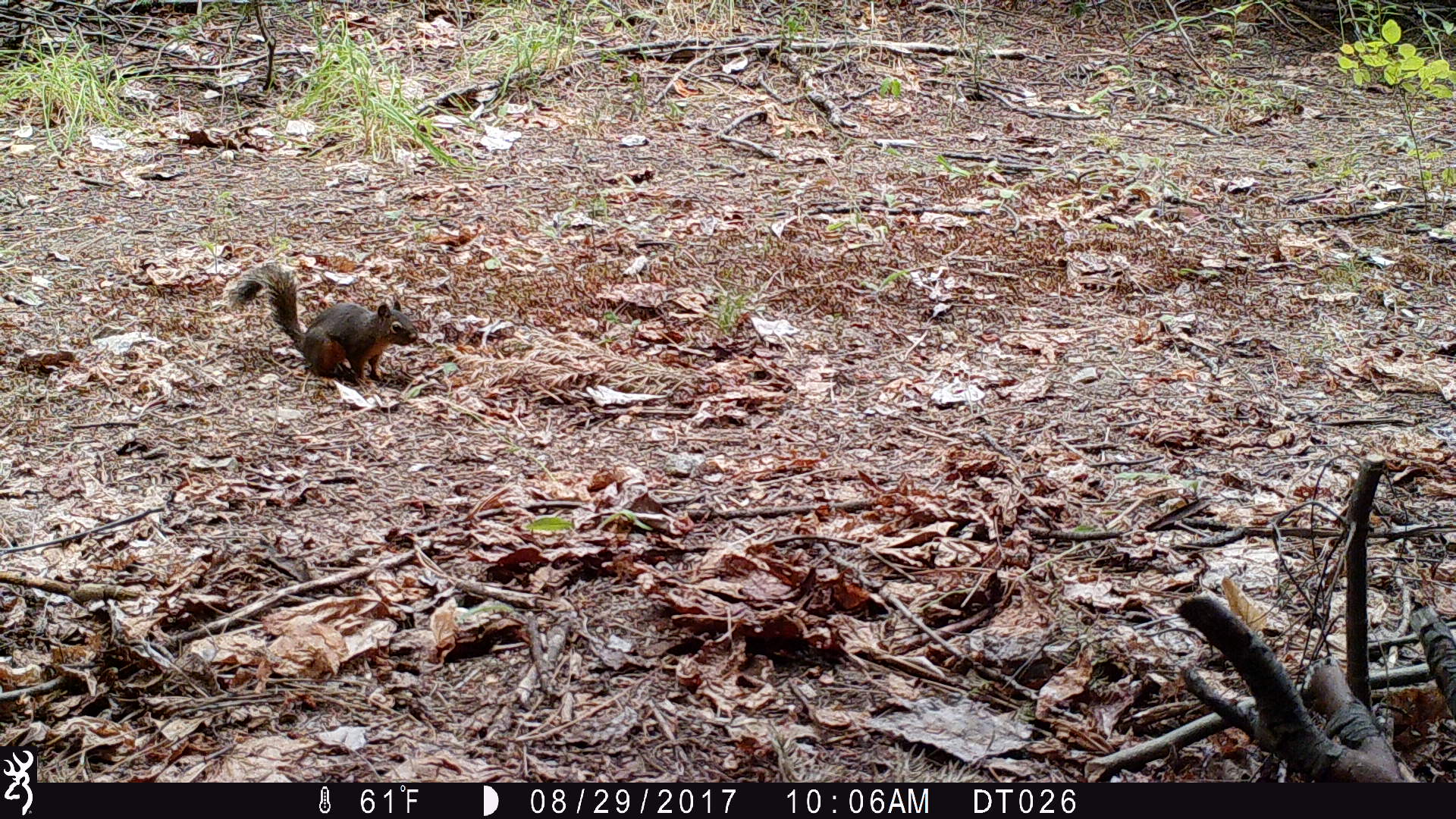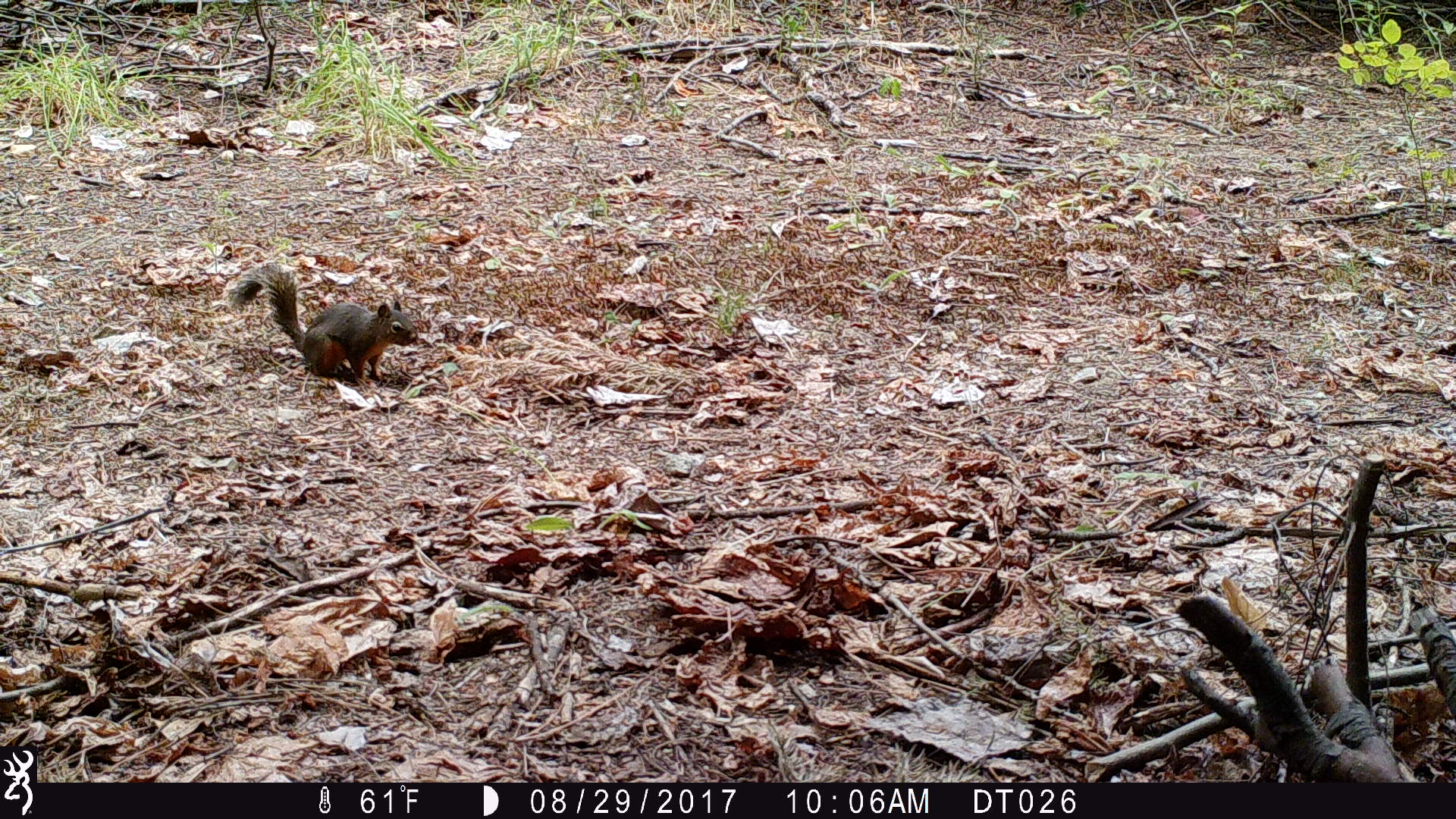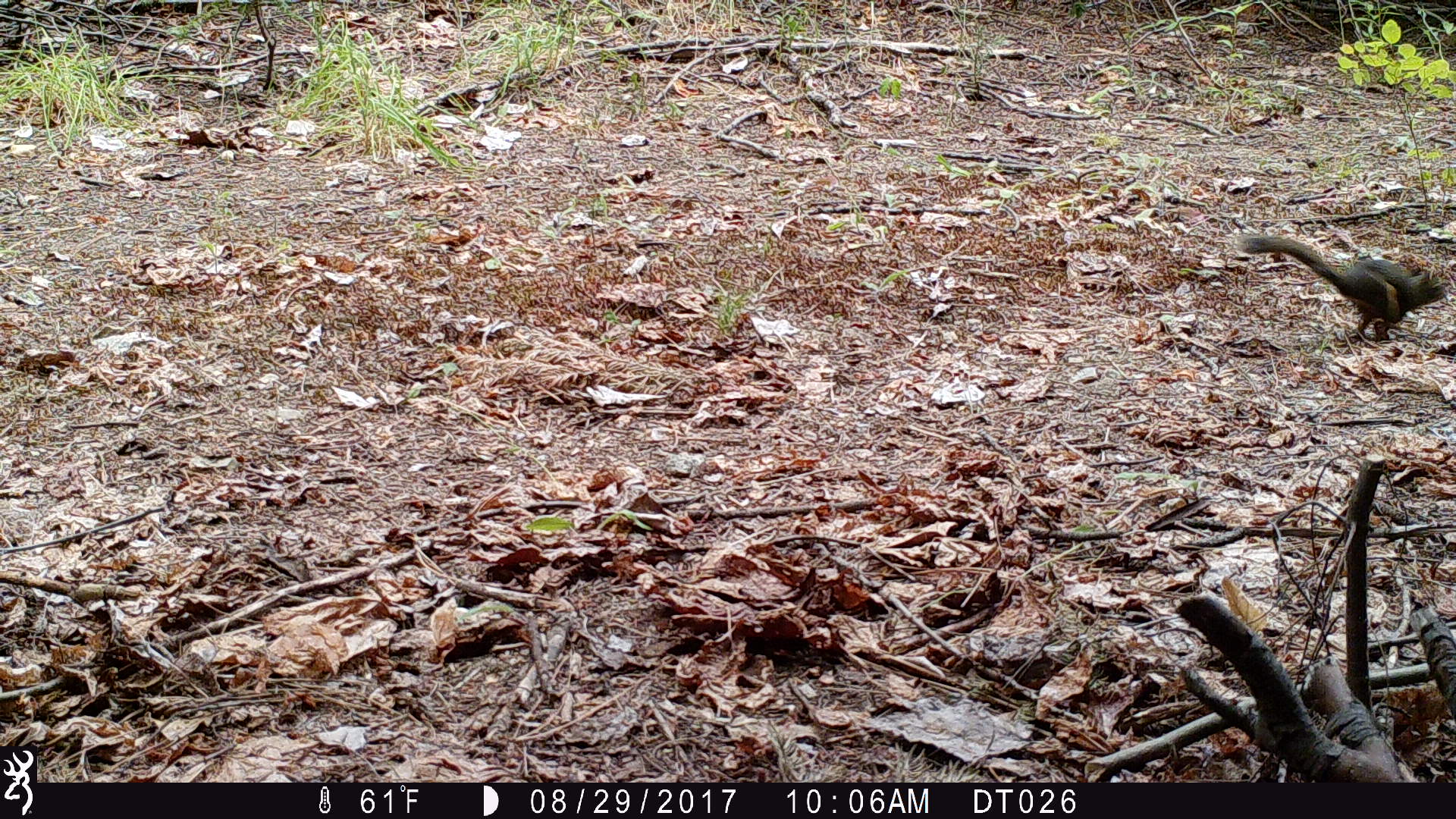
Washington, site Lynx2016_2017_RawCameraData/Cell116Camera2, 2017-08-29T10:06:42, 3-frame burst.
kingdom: Animalia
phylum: Chordata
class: Mammalia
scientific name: Mammalia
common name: small mammal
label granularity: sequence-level